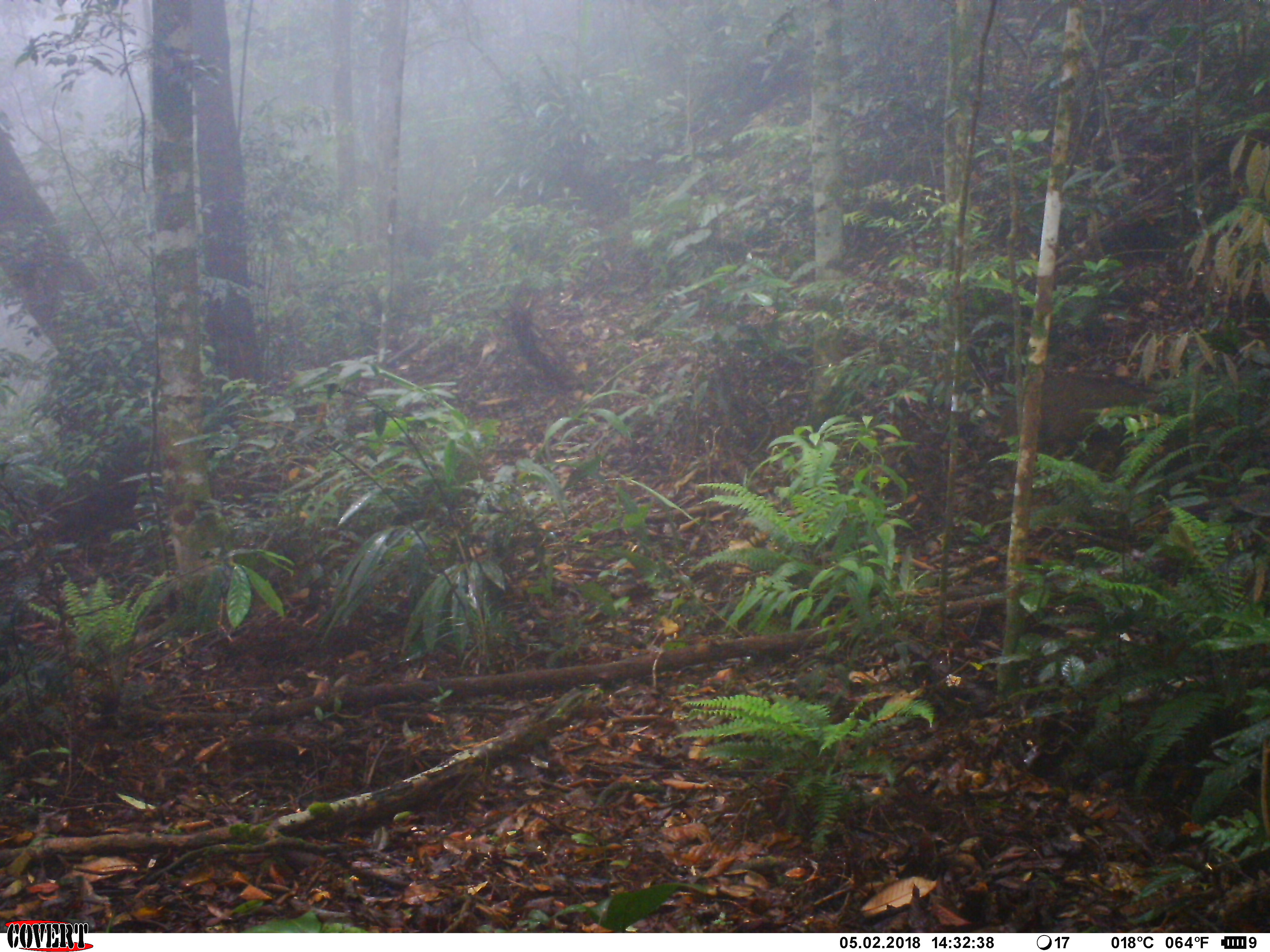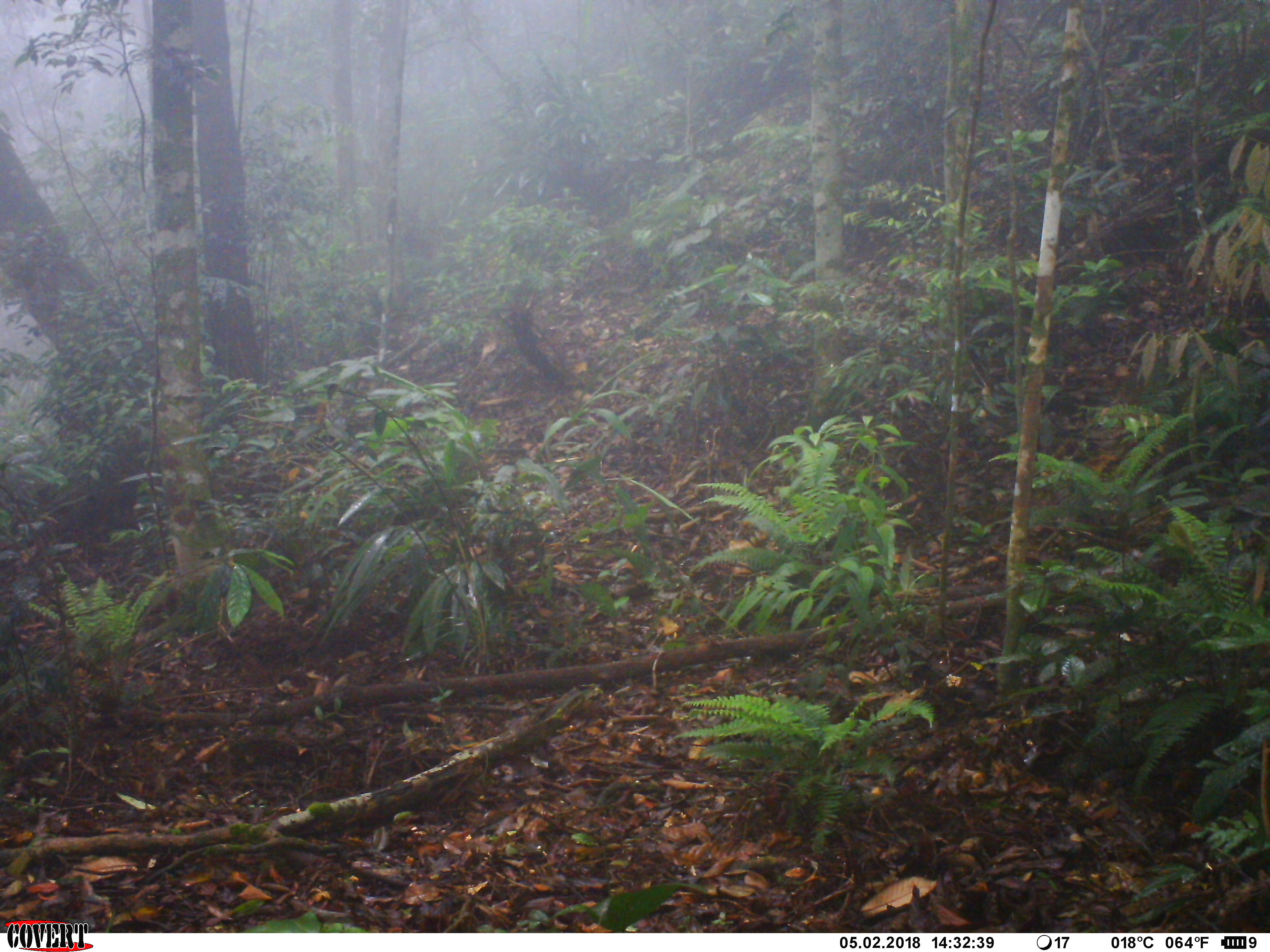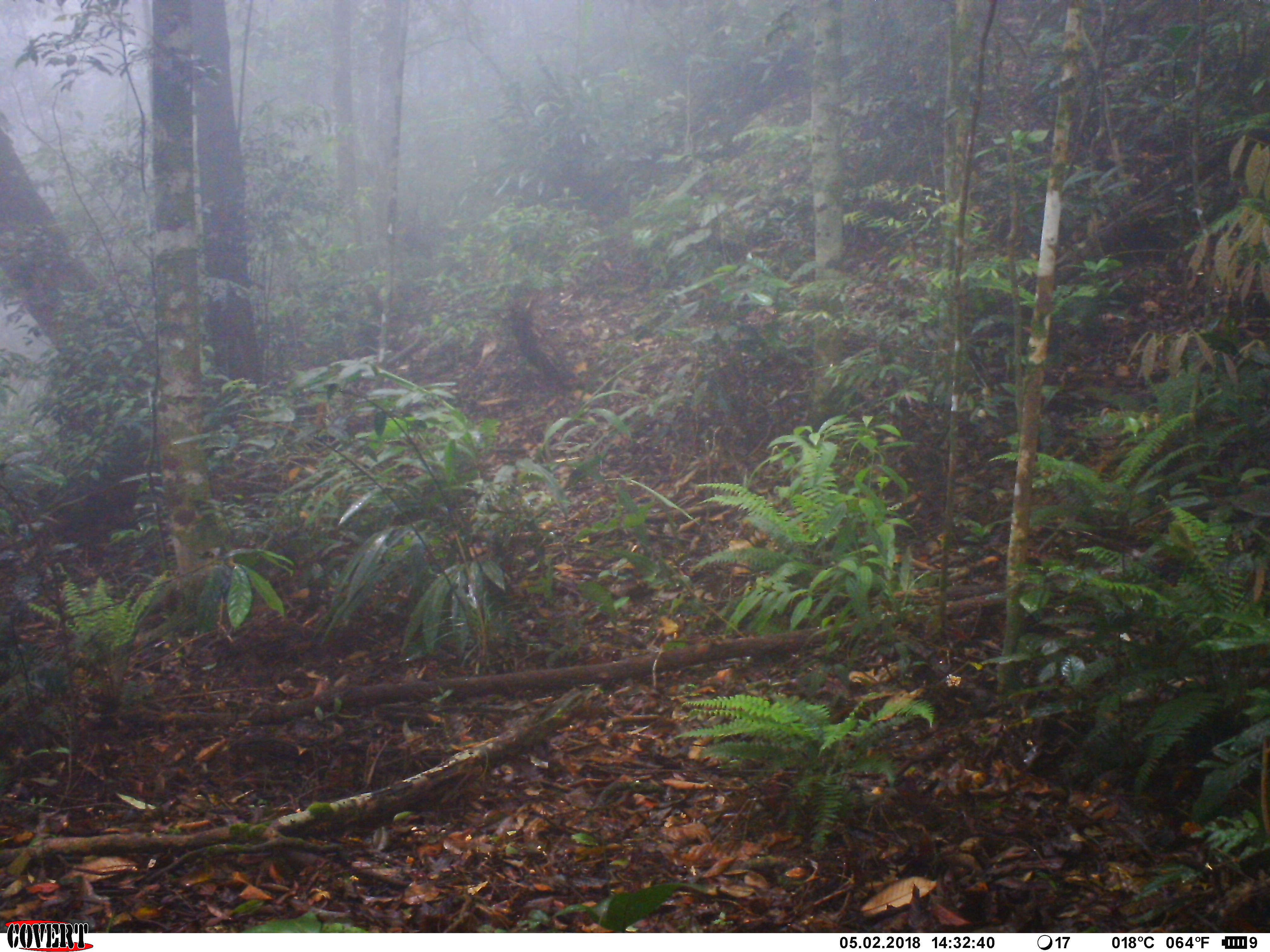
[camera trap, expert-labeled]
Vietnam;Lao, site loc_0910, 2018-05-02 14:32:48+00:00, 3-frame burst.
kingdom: Animalia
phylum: Chordata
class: Mammalia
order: Artiodactyla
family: Suidae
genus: Sus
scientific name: Sus scrofa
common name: eurasian wild pig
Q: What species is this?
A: Eurasian wild pig (Sus scrofa).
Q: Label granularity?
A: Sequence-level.